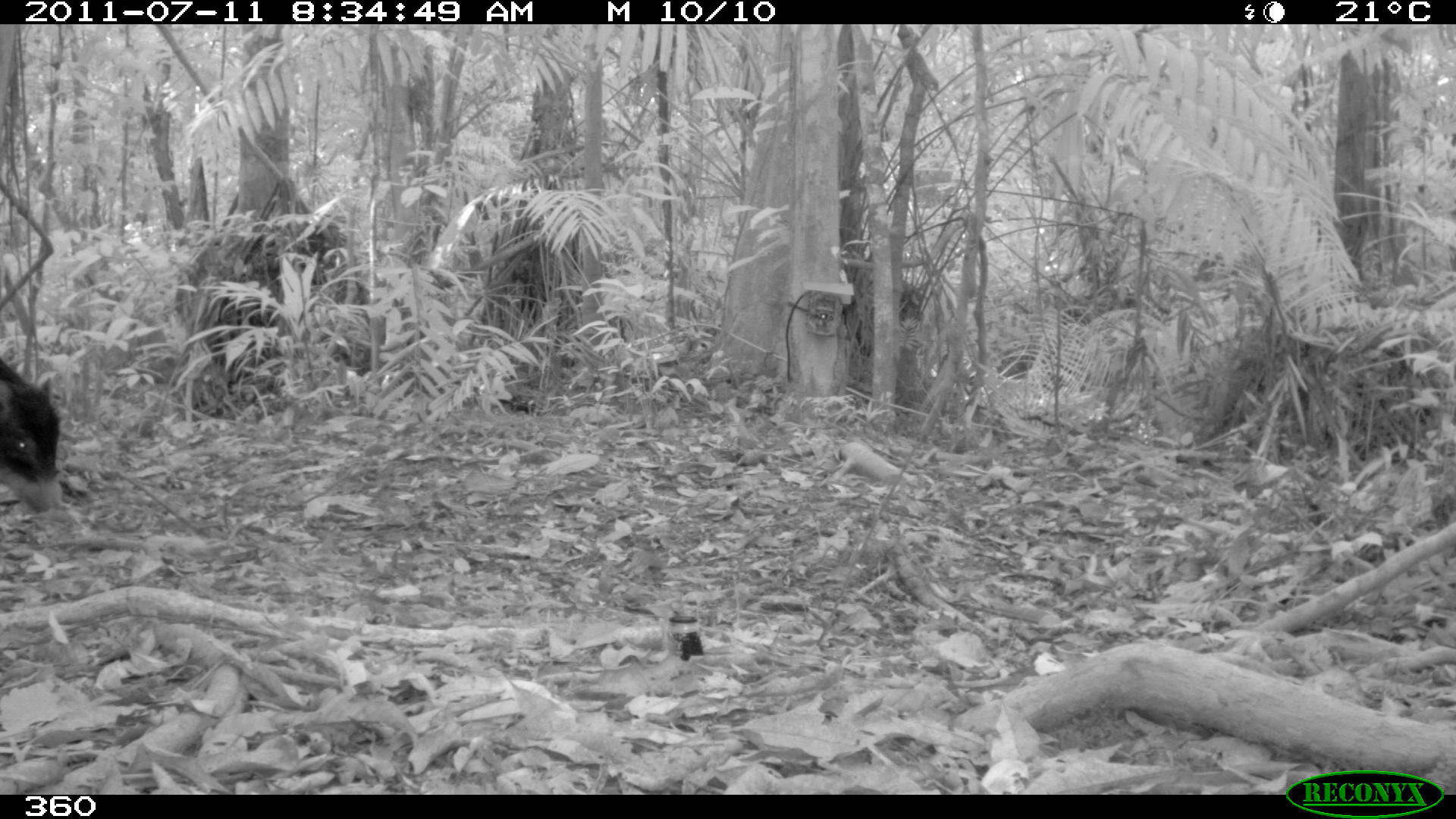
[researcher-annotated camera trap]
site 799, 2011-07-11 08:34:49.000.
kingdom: Animalia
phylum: Chordata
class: Mammalia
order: Artiodactyla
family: Tayassuidae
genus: Tayassu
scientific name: Tayassu pecari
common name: white-lipped peccary